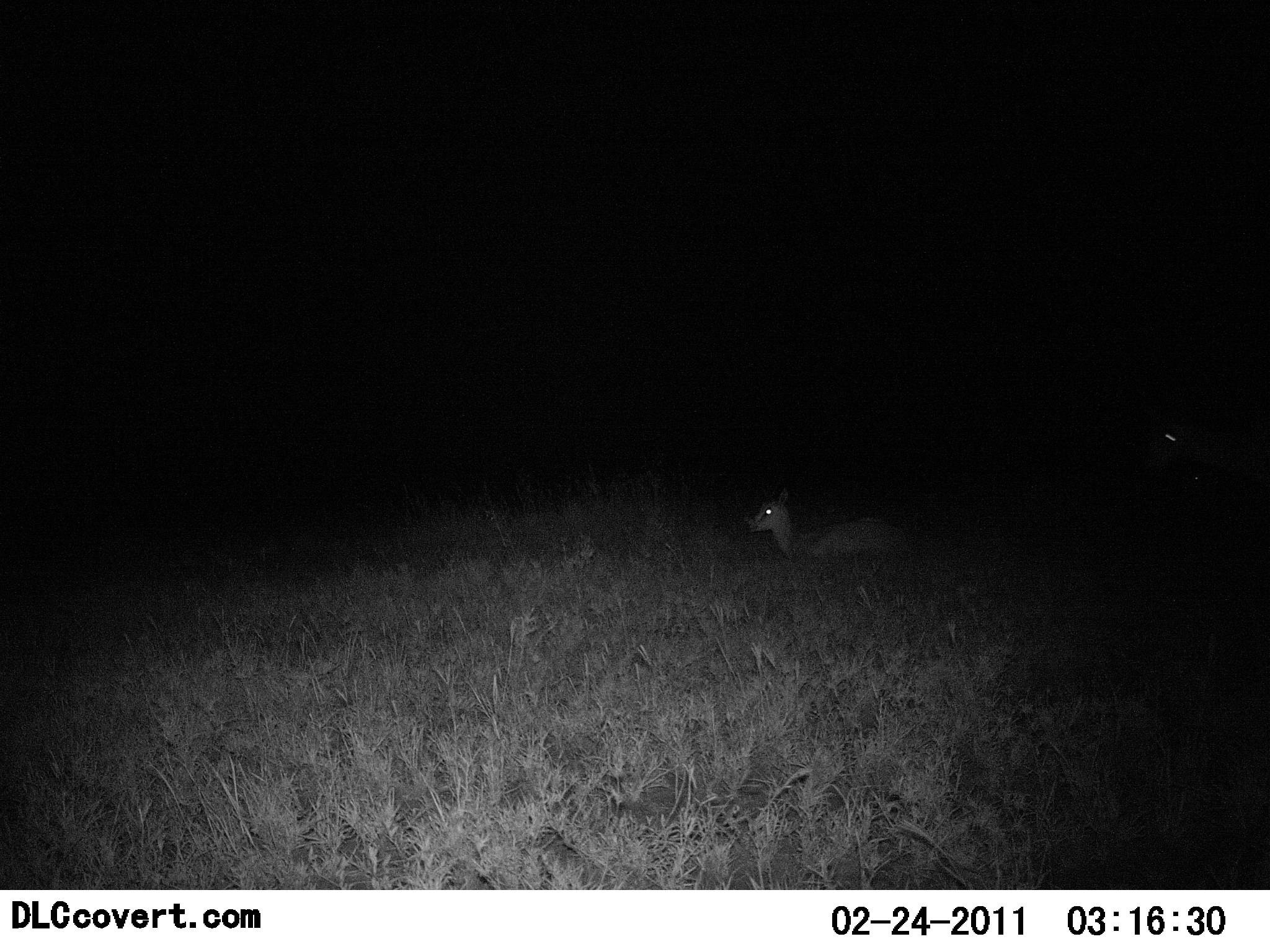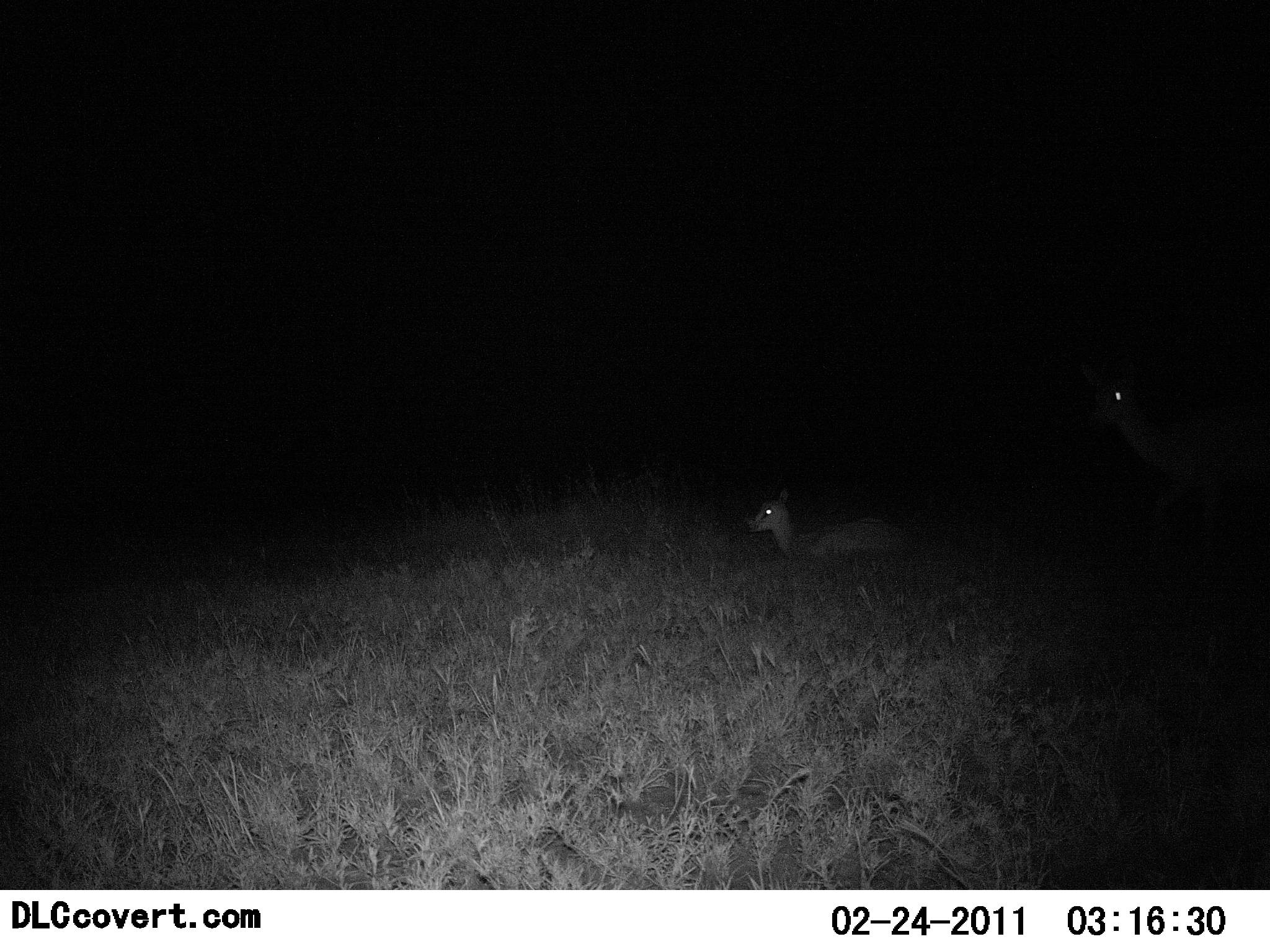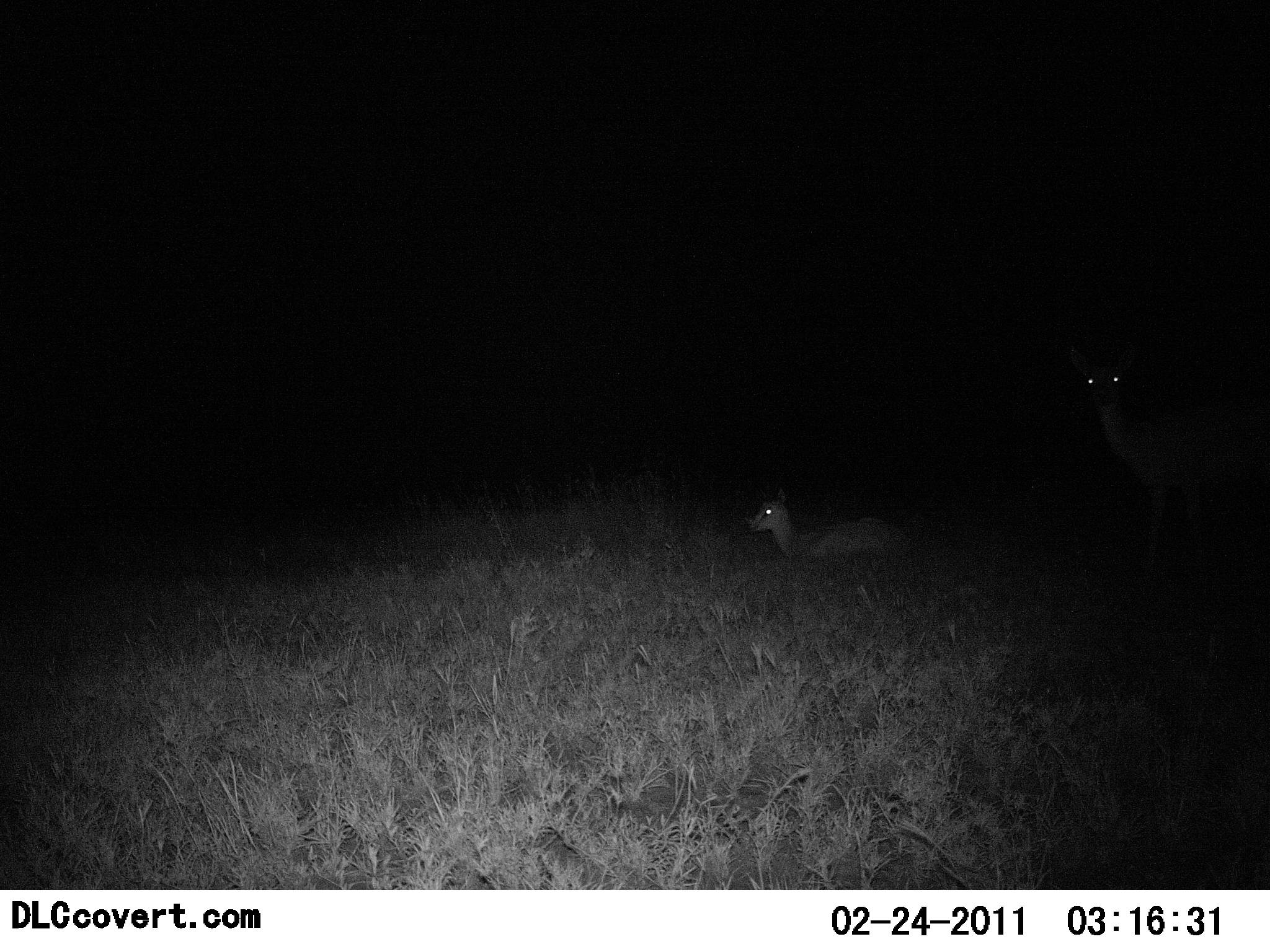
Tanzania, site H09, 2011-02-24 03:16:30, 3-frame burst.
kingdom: Animalia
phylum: Chordata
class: Mammalia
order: Artiodactyla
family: Bovidae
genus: Madoqua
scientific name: Madoqua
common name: dikdik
Dikdik (Madoqua), count 2. Behavior (volunteer vote fractions): standing 57%, resting 57%, moving 29%, interacting 0%. Young present (vote fraction): 0%. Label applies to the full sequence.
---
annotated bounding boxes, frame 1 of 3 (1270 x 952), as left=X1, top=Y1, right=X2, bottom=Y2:
animal: left=746, top=486, right=909, bottom=562; left=1146, top=407, right=1270, bottom=479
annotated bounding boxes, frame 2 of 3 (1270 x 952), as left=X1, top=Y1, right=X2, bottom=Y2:
animal: left=1084, top=382, right=1270, bottom=573; left=746, top=489, right=906, bottom=560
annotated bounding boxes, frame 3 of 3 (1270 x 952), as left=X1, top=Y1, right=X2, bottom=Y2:
animal: left=1068, top=342, right=1270, bottom=598; left=746, top=488, right=908, bottom=560